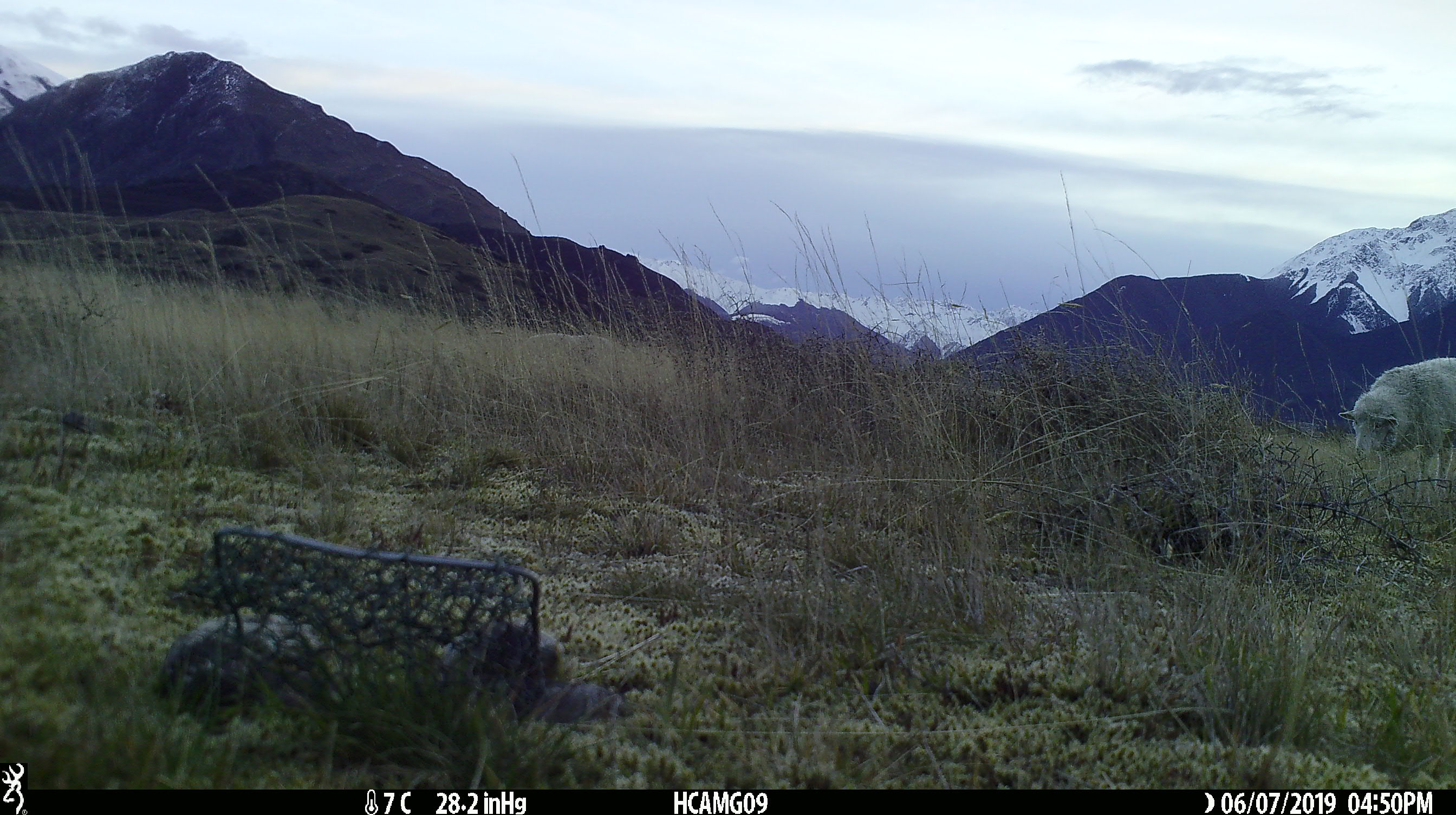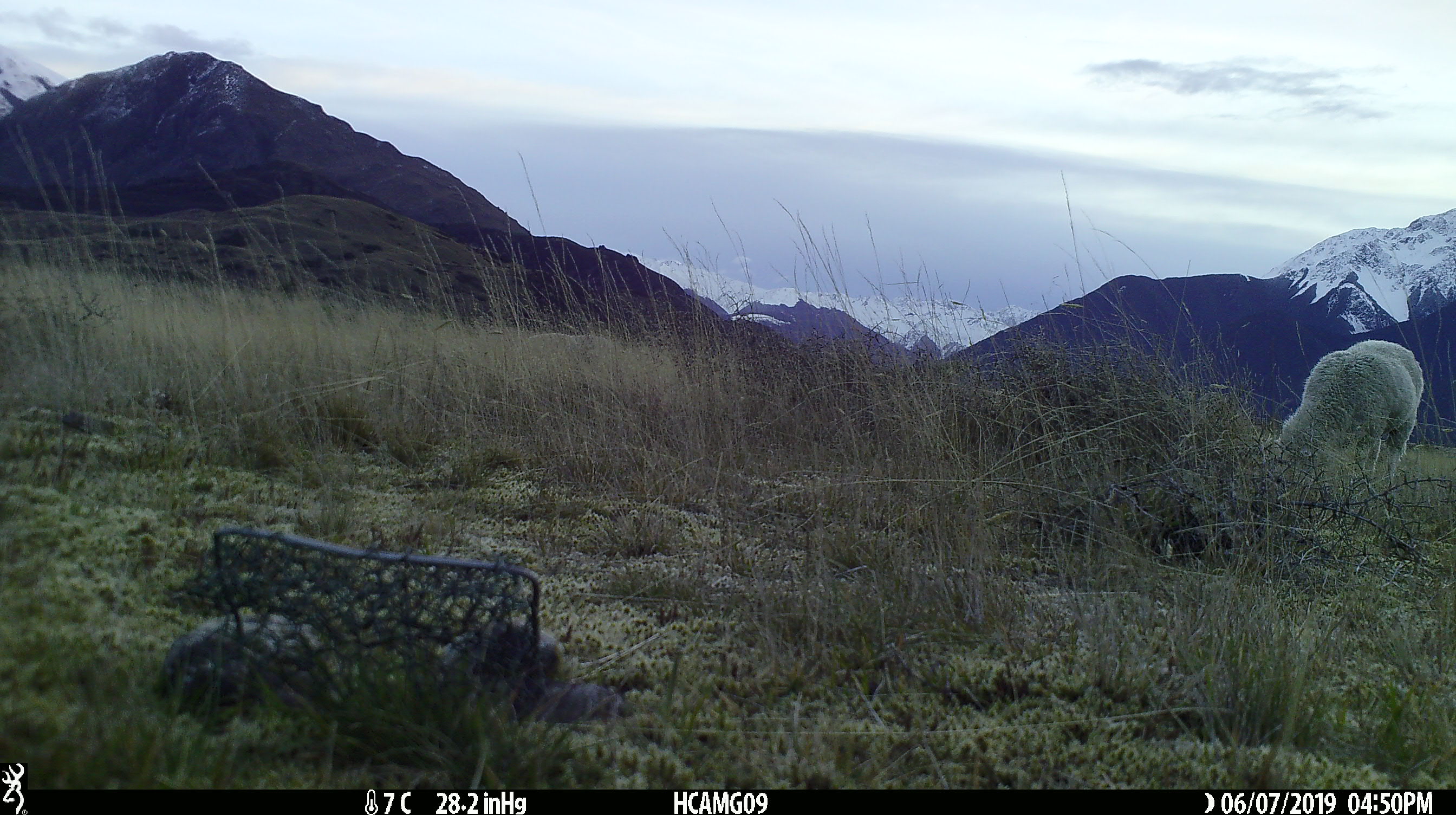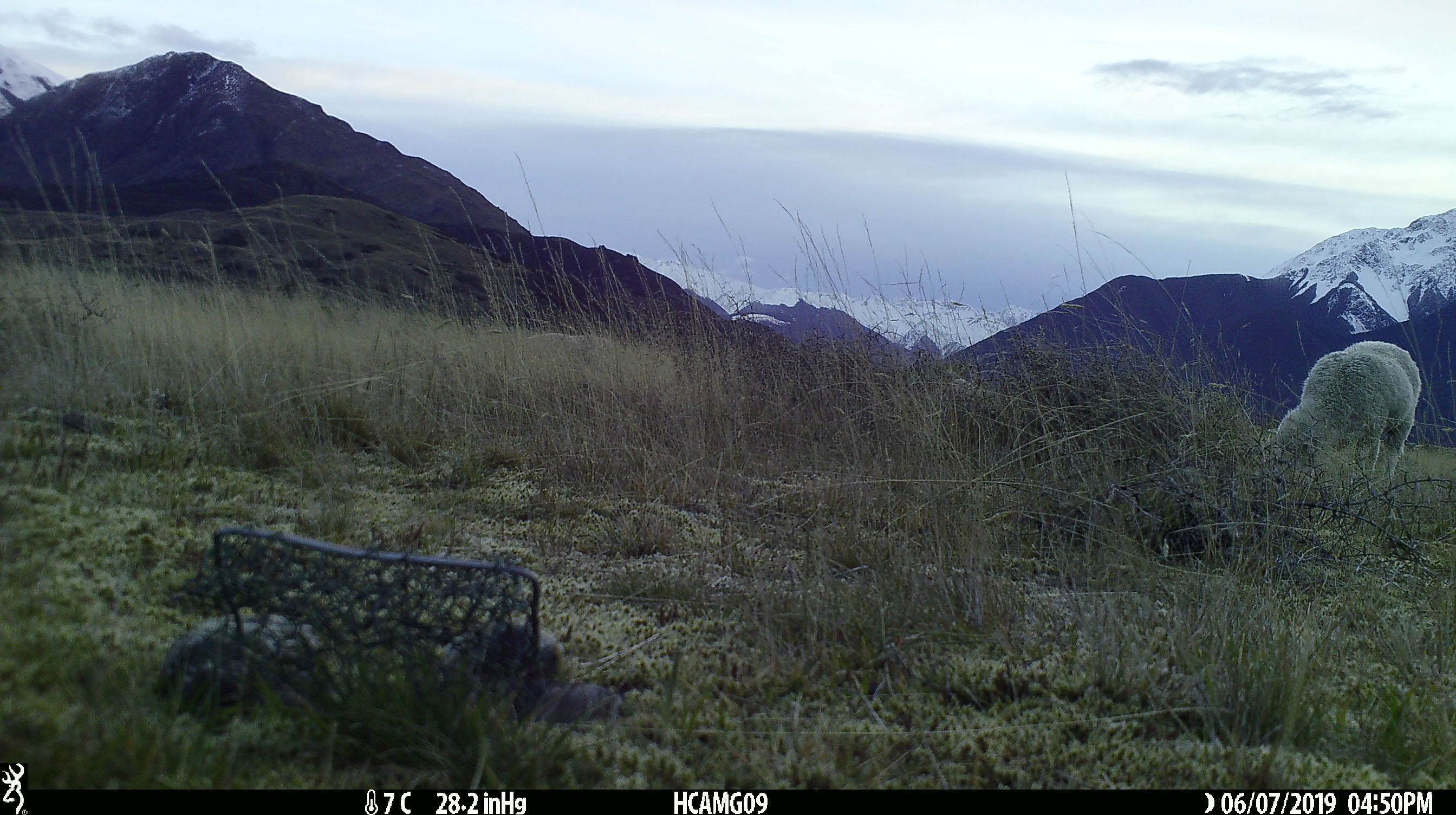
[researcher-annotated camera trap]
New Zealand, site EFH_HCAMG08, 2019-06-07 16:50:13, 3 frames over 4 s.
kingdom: Animalia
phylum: Chordata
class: Mammalia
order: Artiodactyla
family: Bovidae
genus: Ovis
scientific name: Ovis aries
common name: domestic sheep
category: sheep